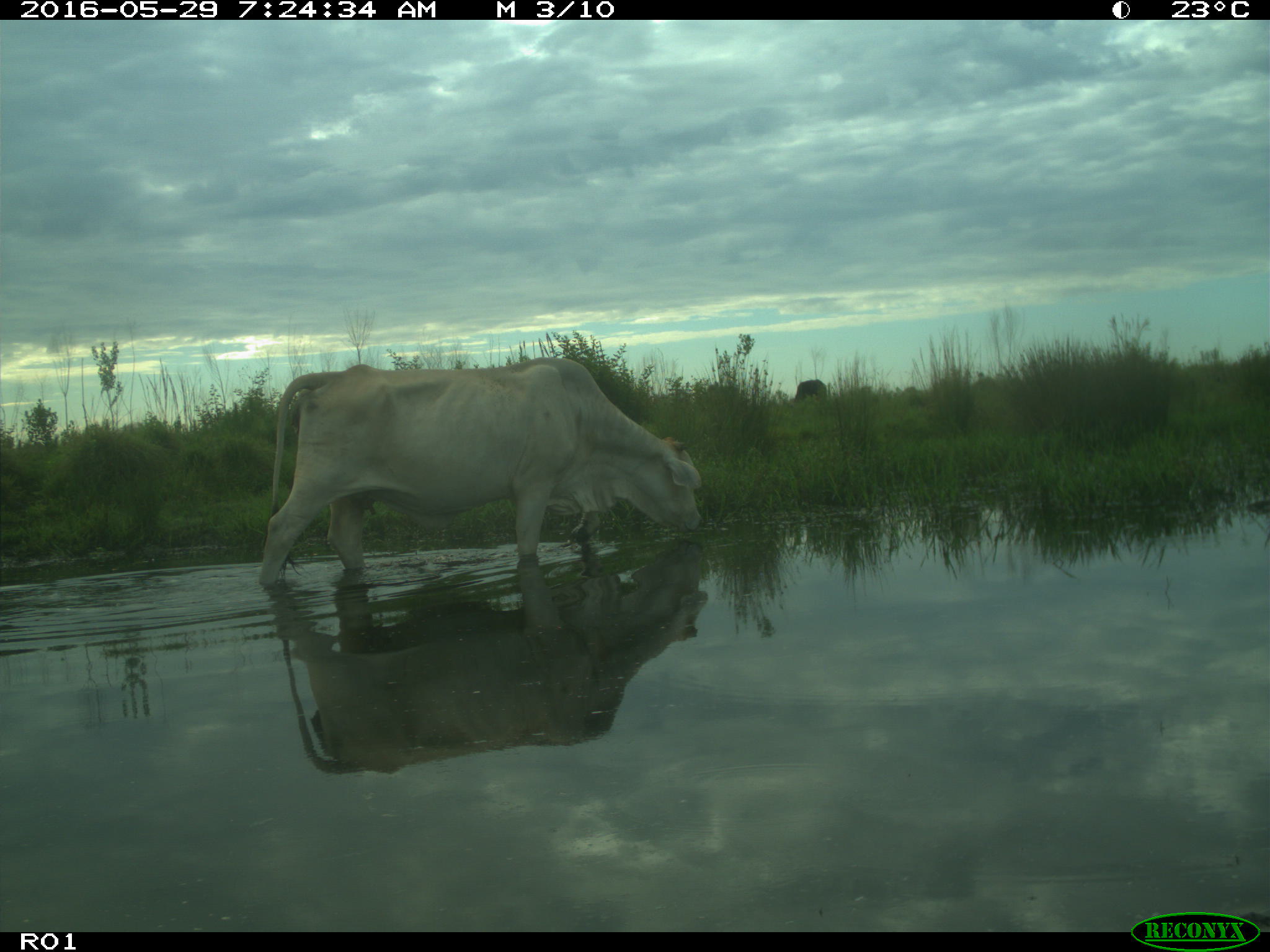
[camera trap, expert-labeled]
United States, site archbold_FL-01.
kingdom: Animalia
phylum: Chordata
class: Mammalia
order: Artiodactyla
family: Bovidae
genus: Bos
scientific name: Bos taurus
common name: domestic cow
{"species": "Bos taurus (domestic cow)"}